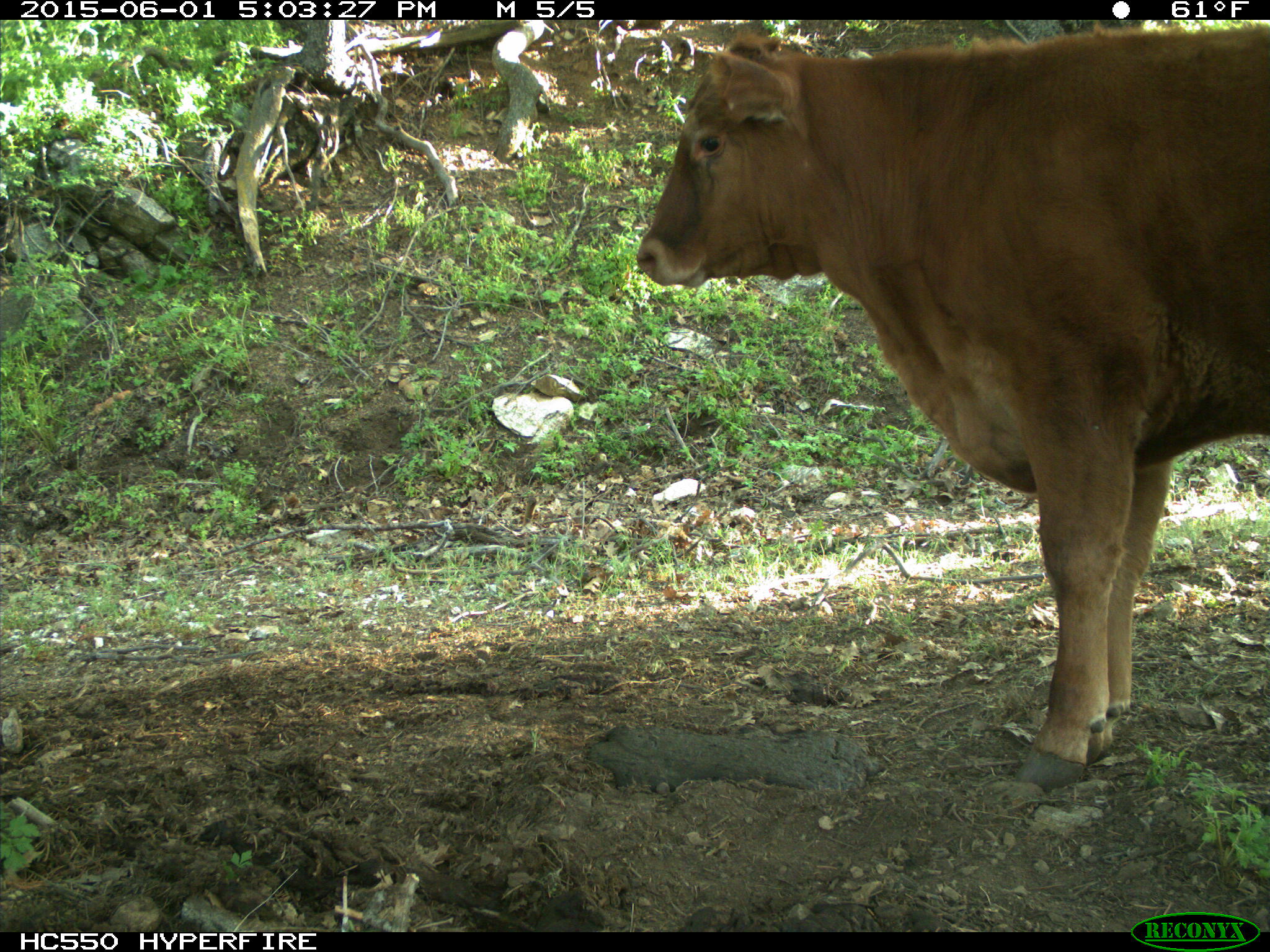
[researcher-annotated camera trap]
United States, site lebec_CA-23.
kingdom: Animalia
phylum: Chordata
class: Mammalia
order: Artiodactyla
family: Bovidae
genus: Bos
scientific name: Bos taurus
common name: domestic cow